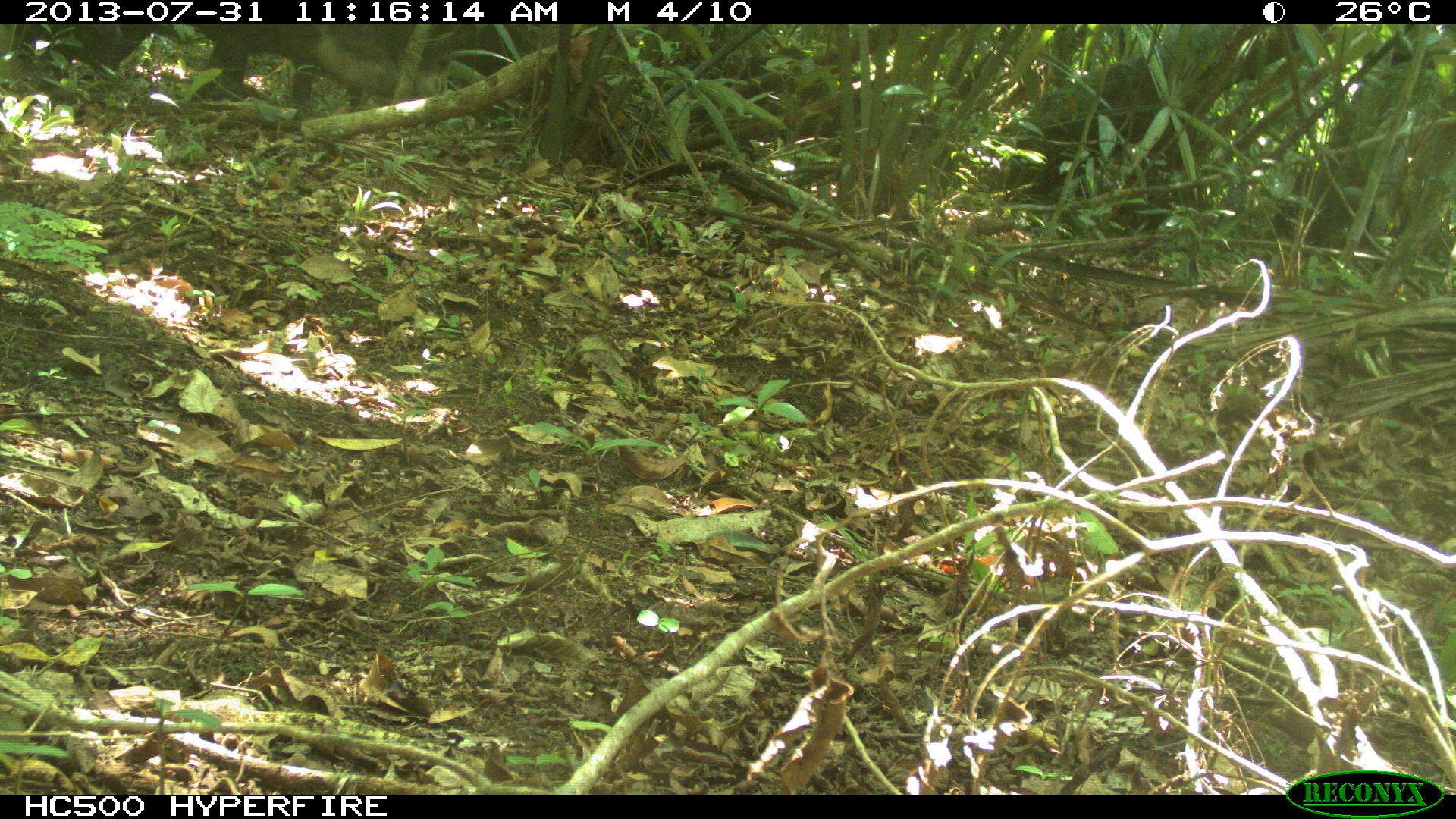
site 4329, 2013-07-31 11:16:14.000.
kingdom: Animalia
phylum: Chordata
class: Mammalia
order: Artiodactyla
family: Tayassuidae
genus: Tayassu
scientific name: Tayassu pecari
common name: white-lipped peccary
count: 3